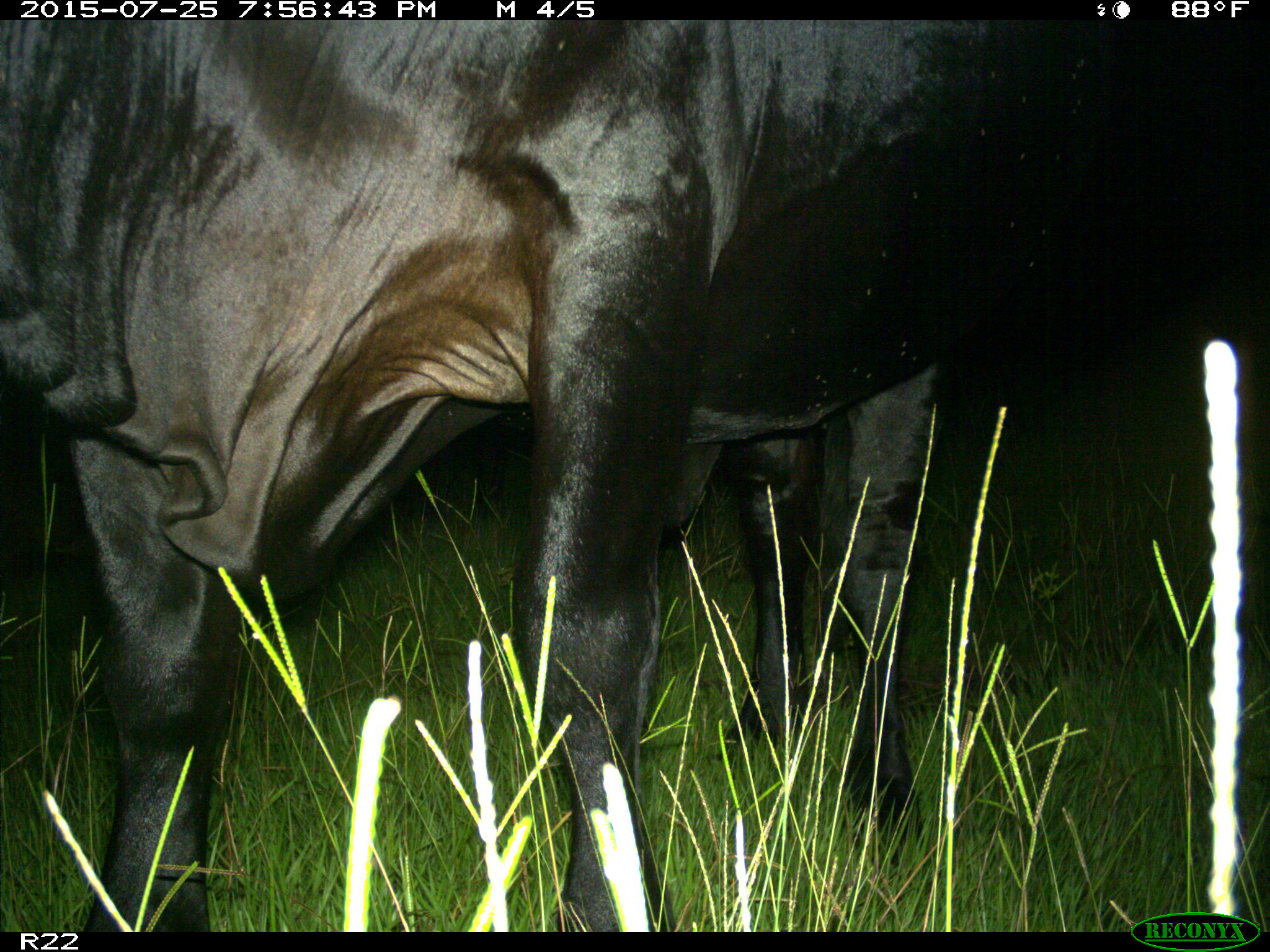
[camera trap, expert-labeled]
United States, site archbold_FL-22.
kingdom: Animalia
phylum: Chordata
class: Mammalia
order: Artiodactyla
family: Bovidae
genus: Bos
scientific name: Bos taurus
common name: domestic cow